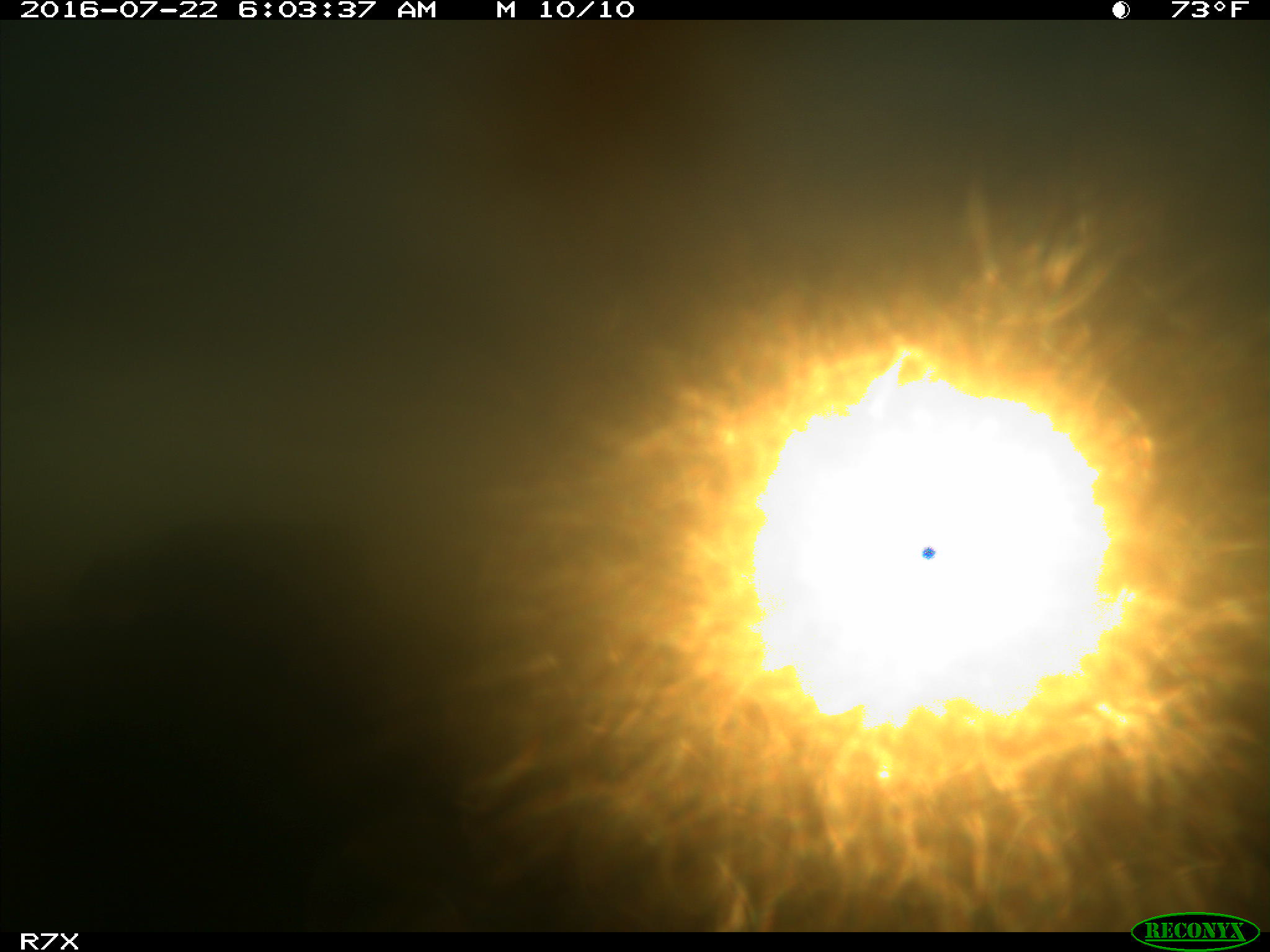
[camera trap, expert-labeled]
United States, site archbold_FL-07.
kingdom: Animalia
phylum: Chordata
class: Mammalia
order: Artiodactyla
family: Bovidae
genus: Bos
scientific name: Bos taurus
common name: domestic cow